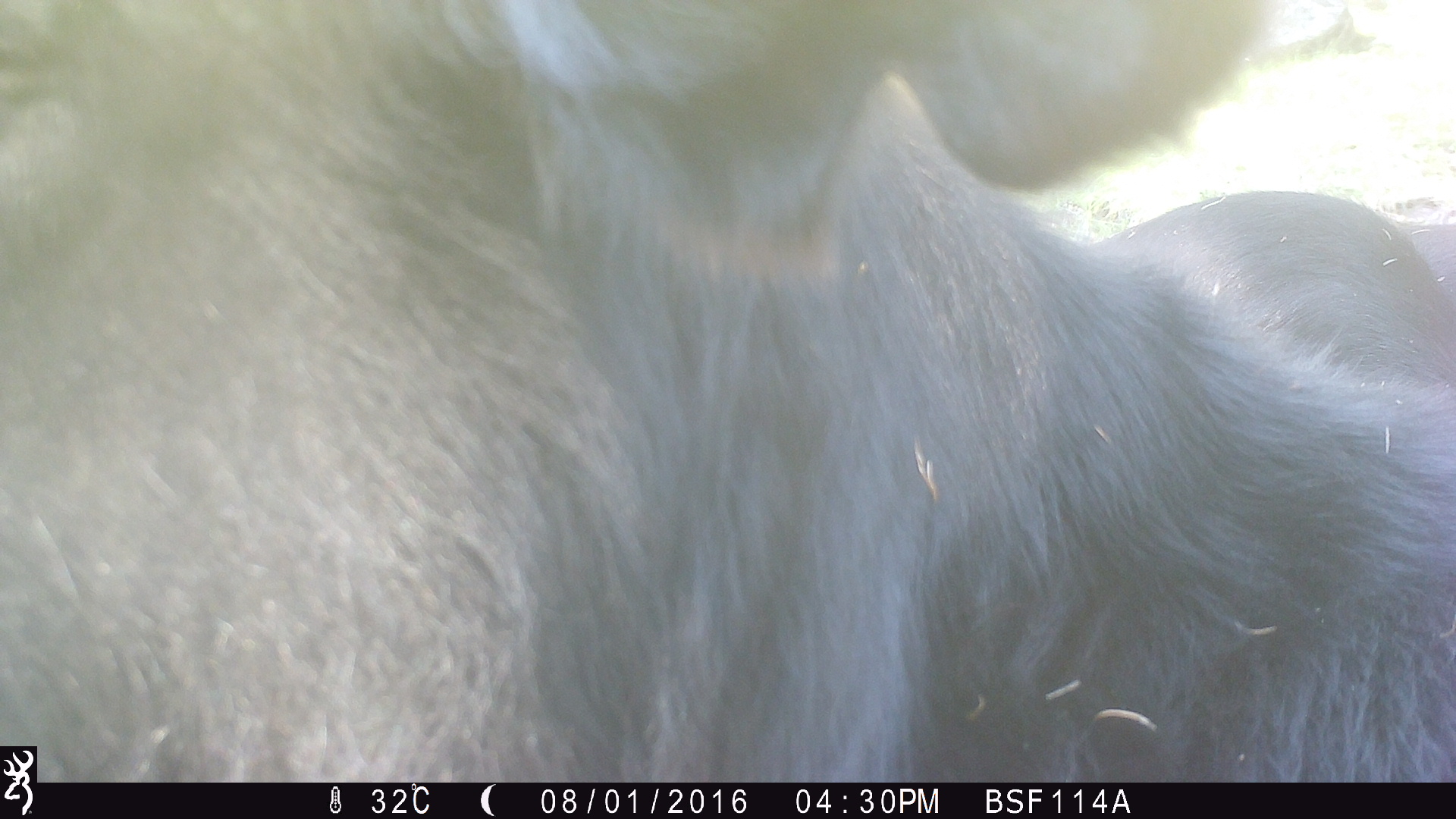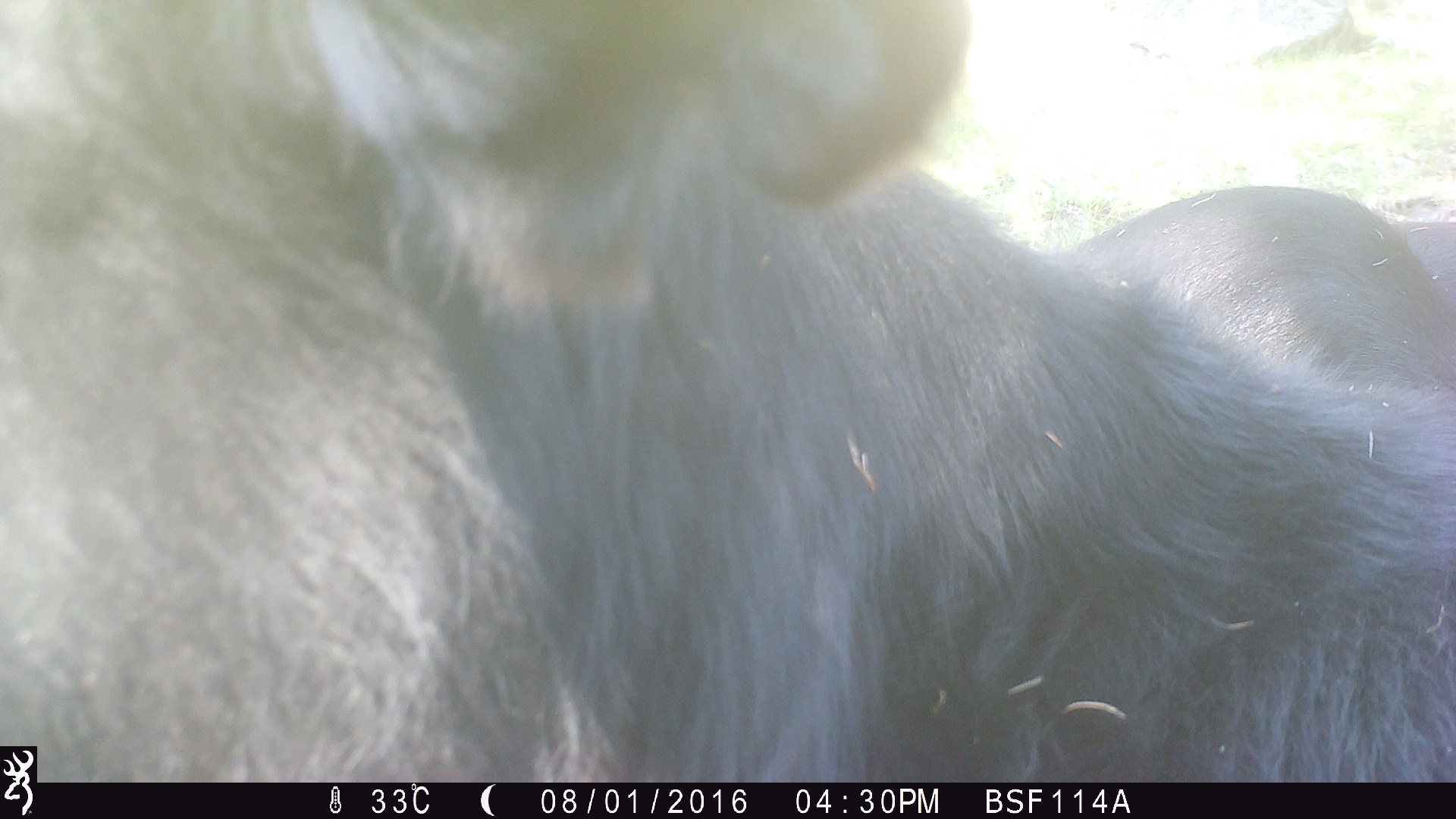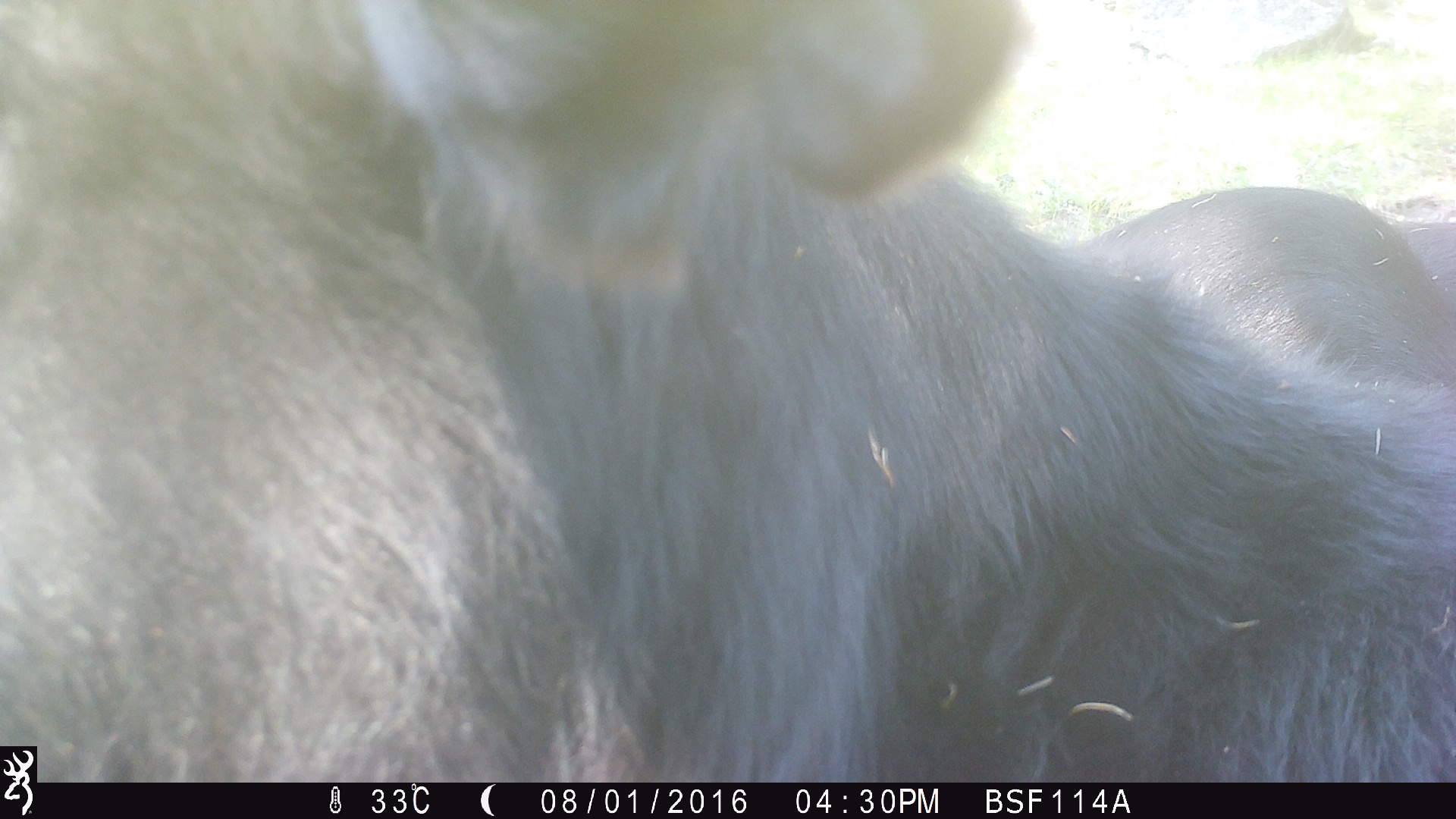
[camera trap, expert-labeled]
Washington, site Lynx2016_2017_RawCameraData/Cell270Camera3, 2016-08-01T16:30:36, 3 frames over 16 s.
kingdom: Animalia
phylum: Chordata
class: Mammalia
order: Artiodactyla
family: Bovidae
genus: Bos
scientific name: Bos taurus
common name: domestic cattle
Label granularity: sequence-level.